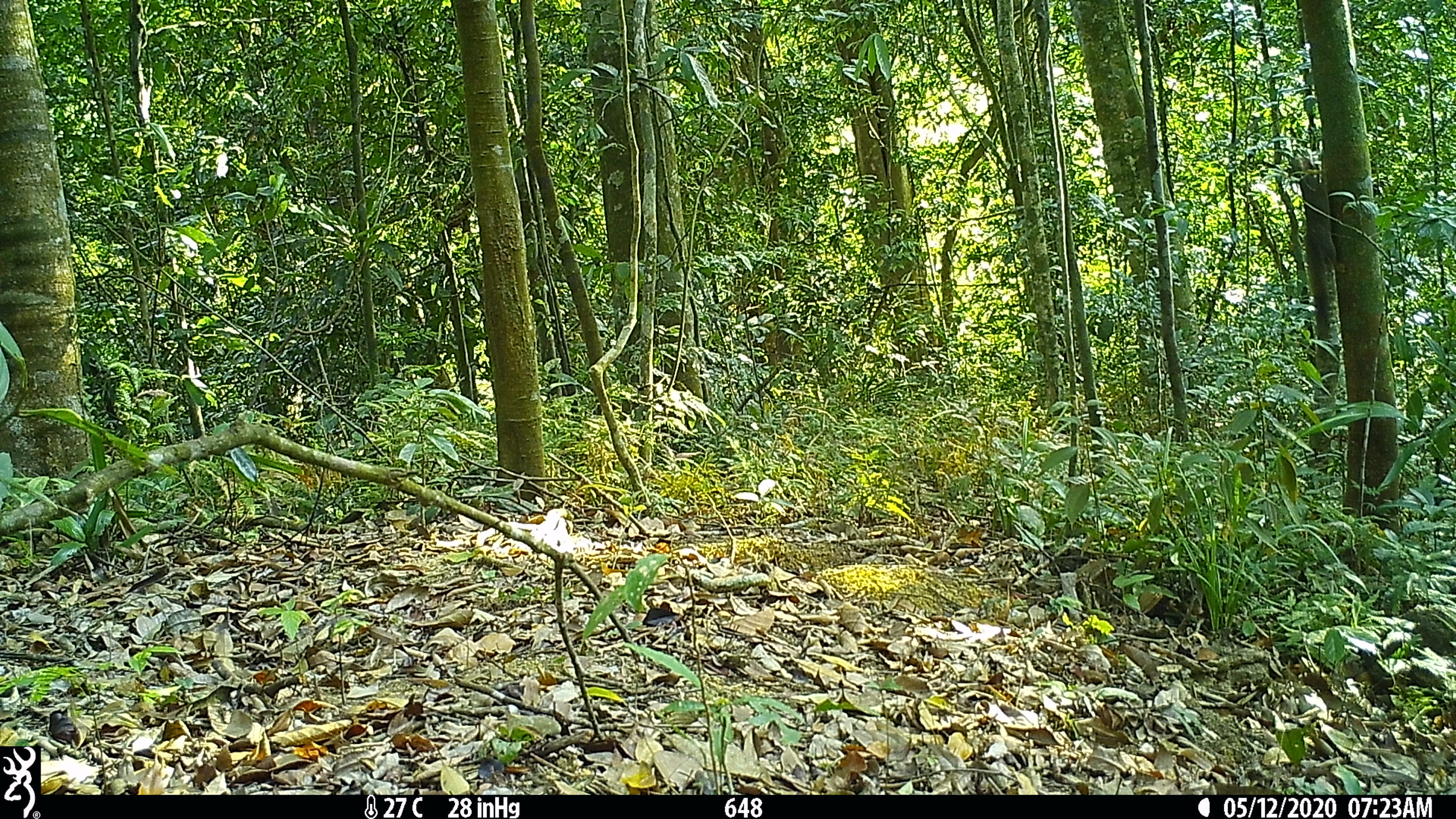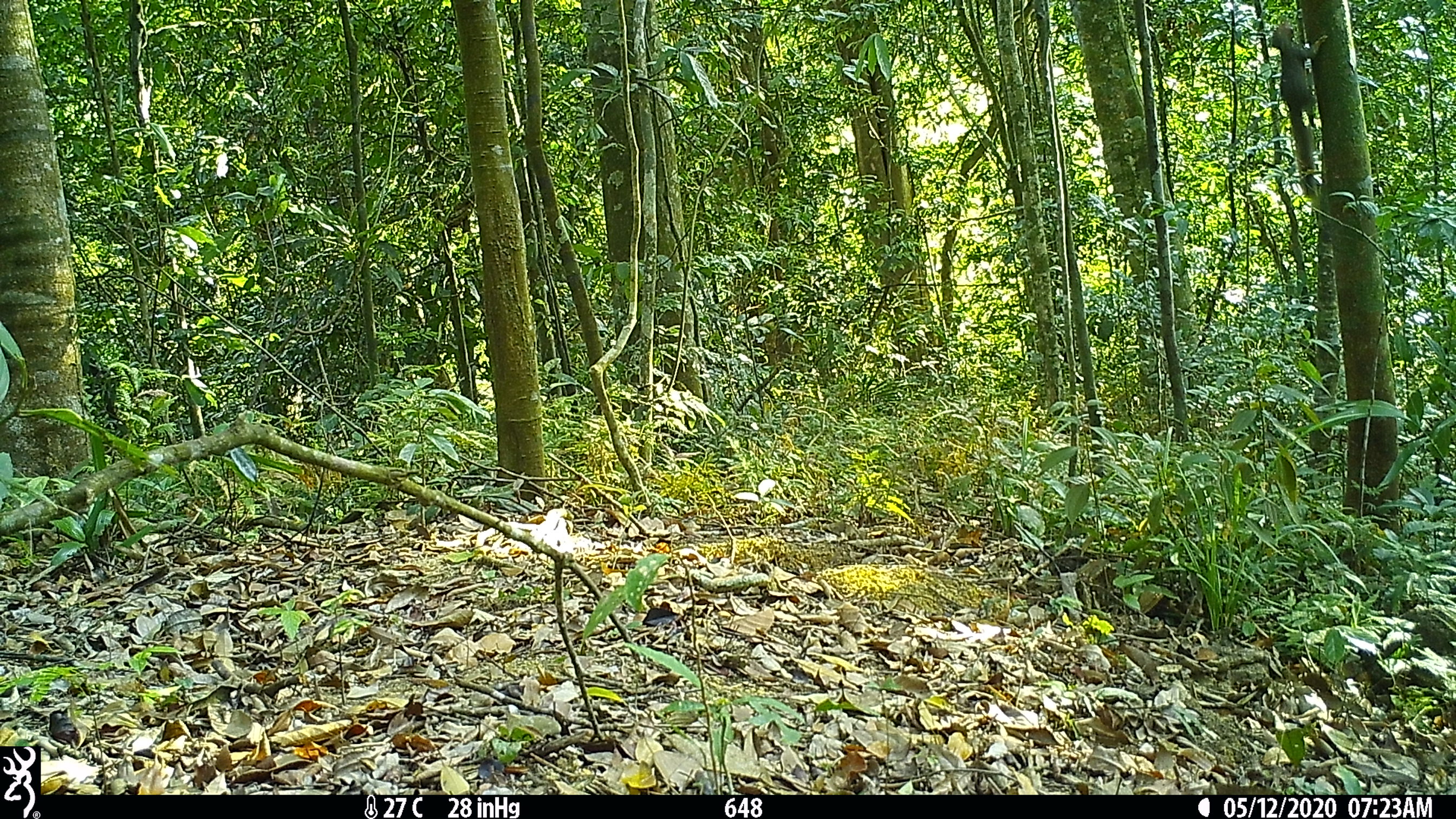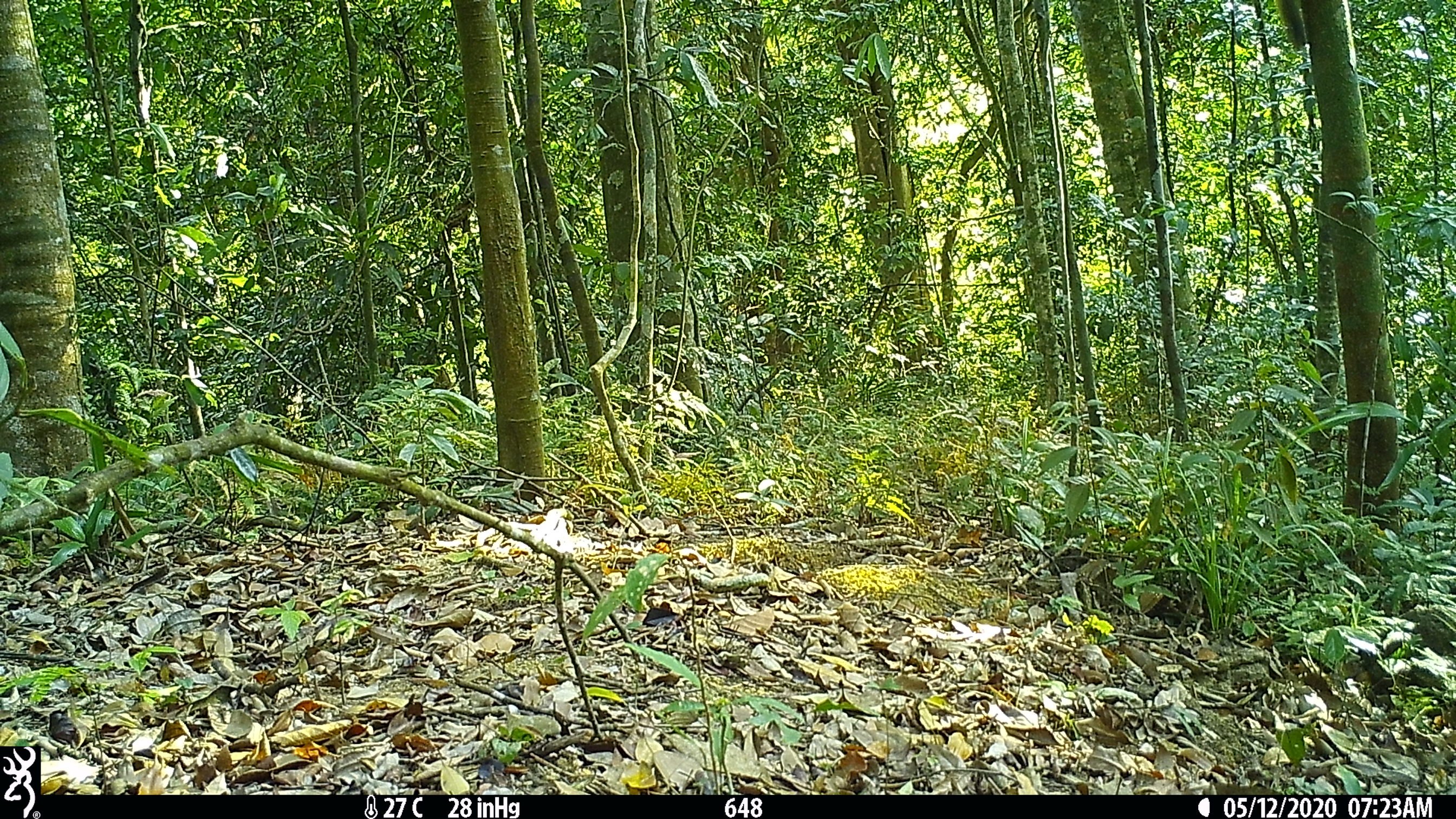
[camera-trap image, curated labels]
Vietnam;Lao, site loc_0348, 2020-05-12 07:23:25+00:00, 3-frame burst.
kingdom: Animalia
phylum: Chordata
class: Mammalia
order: Rodentia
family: Sciuridae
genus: Callosciurus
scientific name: Callosciurus erythraeus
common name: pallas's squirrel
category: pallass squirrel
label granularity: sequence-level